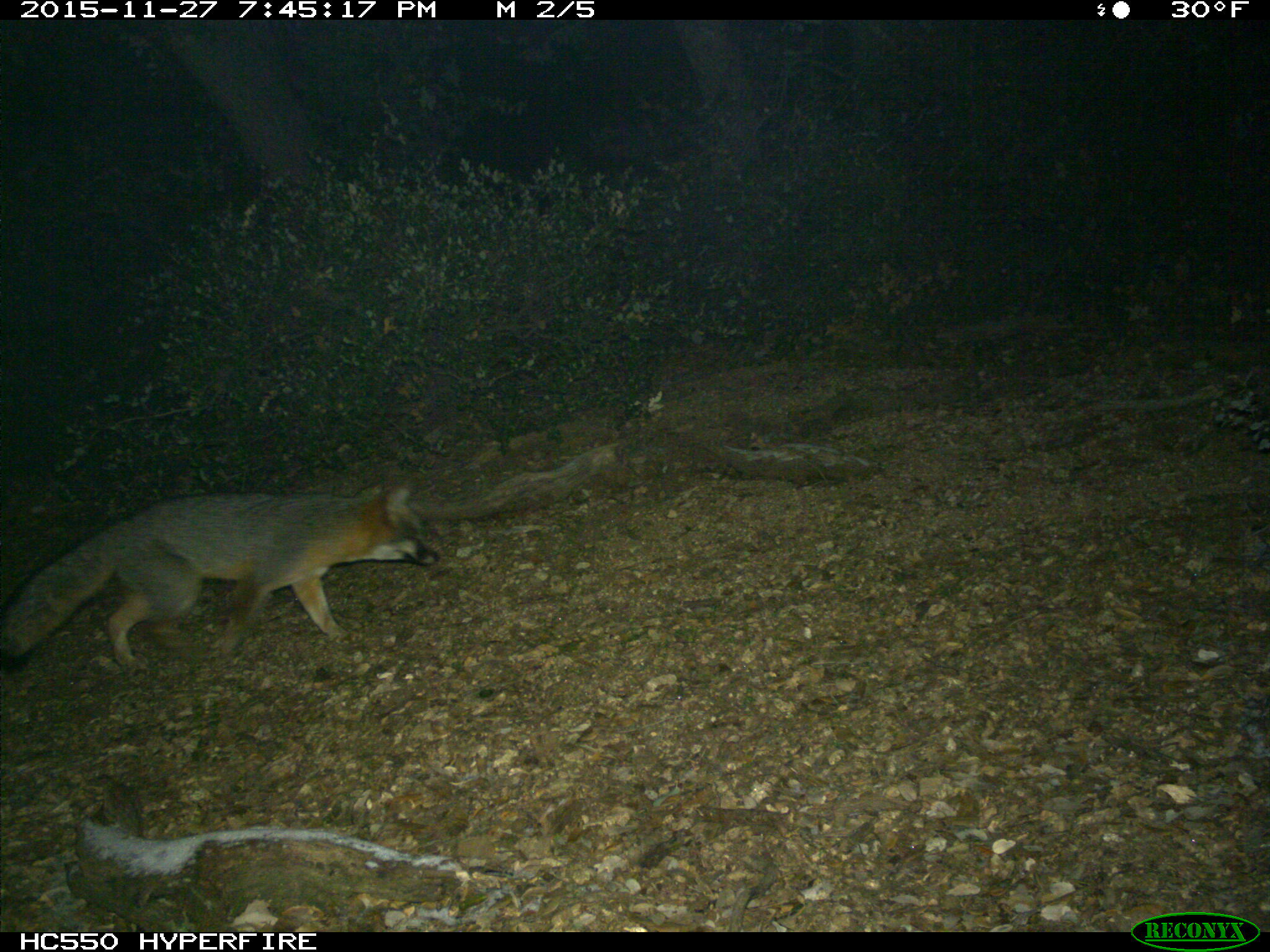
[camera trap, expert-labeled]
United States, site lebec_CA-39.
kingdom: Animalia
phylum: Chordata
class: Mammalia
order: Carnivora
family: Canidae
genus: Urocyon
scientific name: Urocyon cinereoargenteus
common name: gray fox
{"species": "Urocyon cinereoargenteus (gray fox)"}